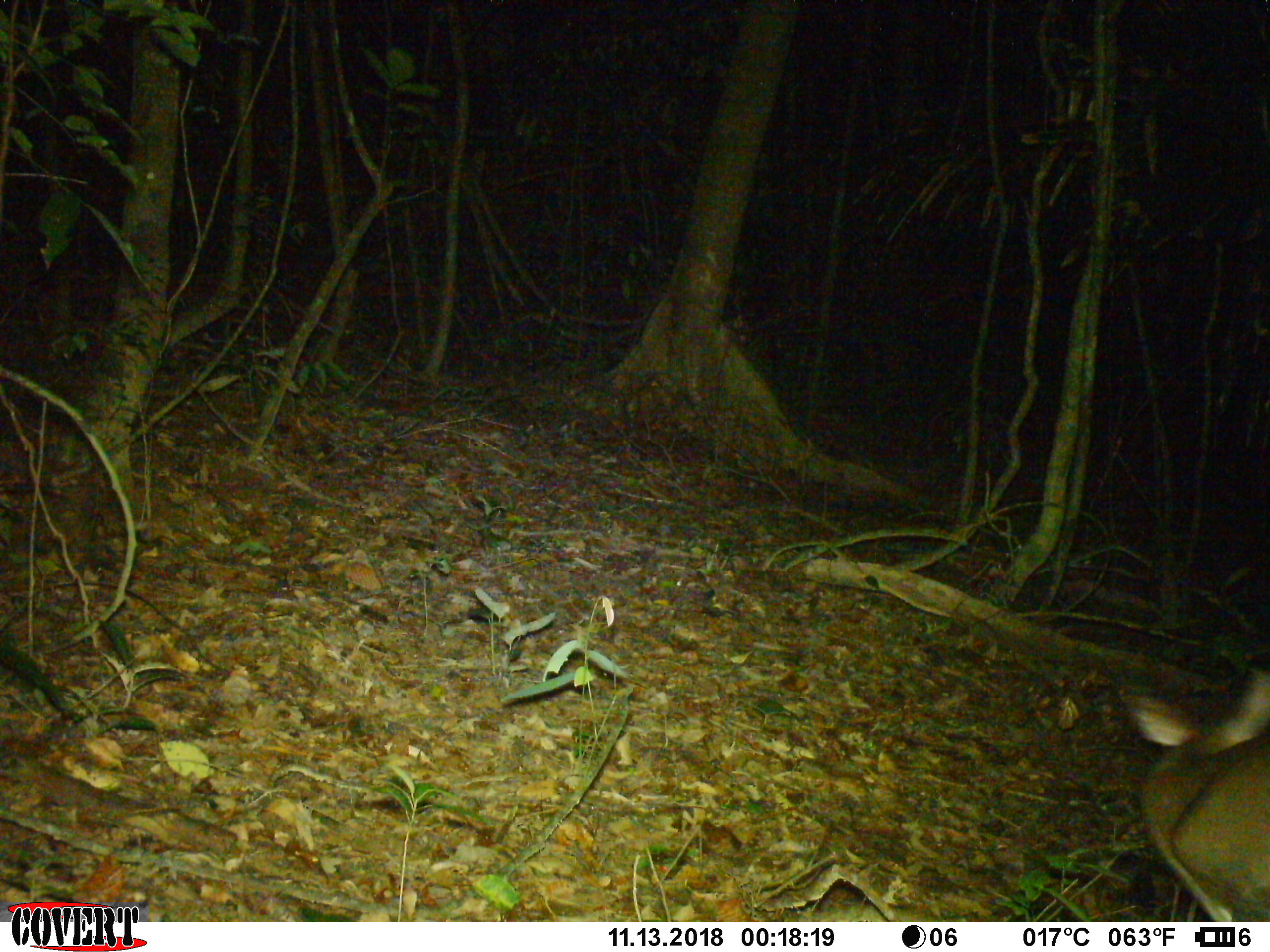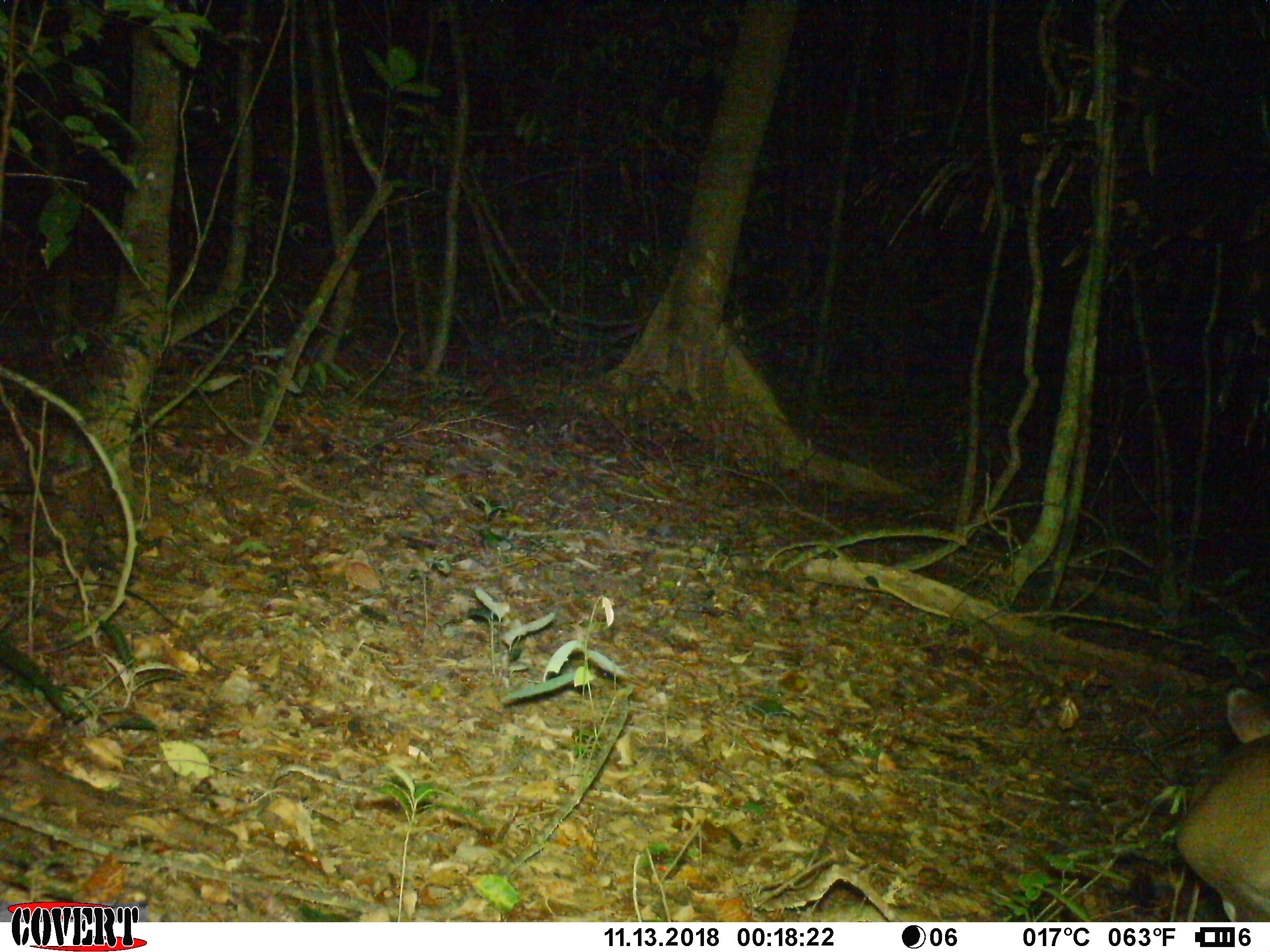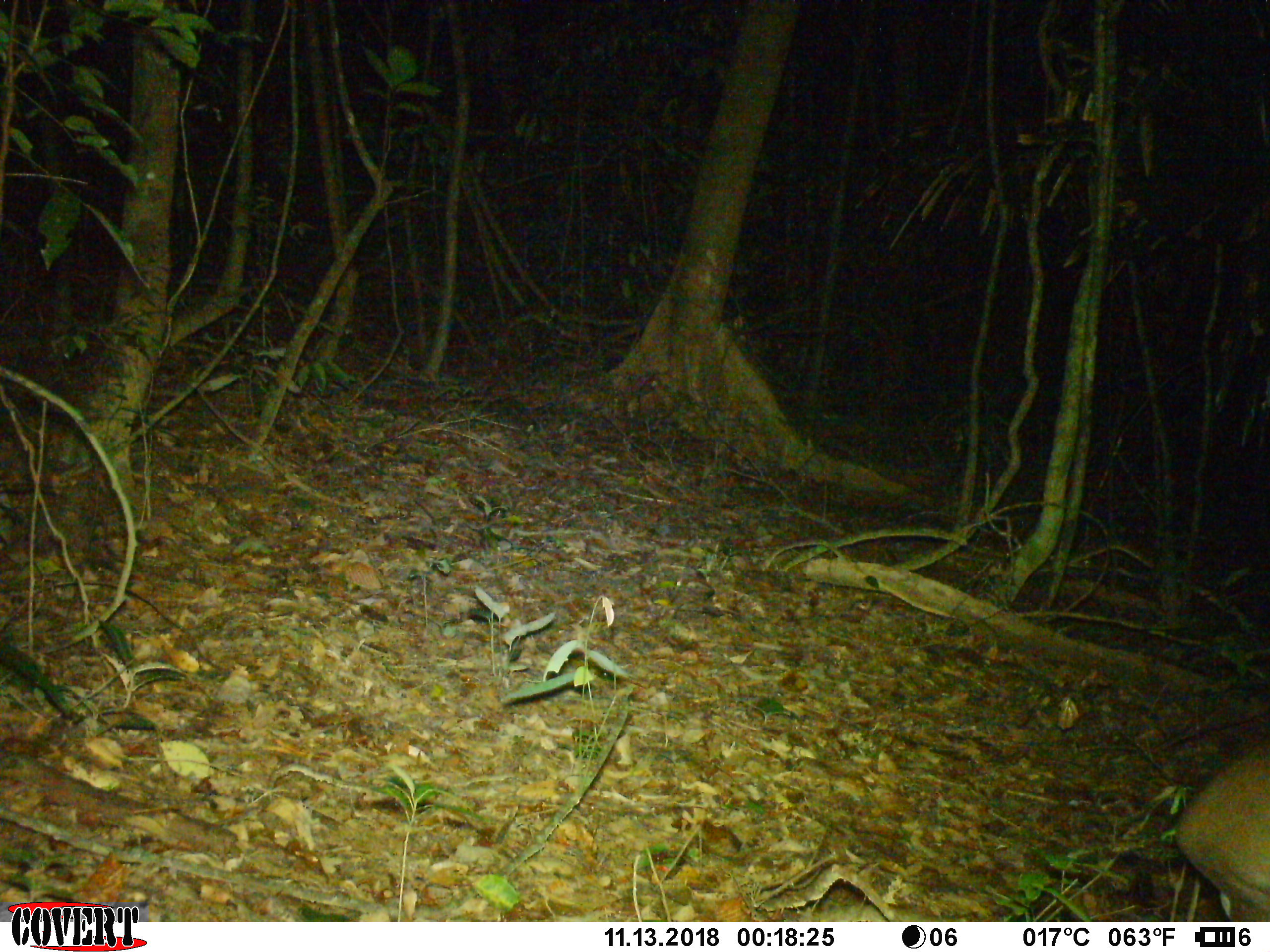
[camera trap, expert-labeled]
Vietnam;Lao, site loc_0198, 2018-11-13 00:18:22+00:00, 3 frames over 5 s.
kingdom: Animalia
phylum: Chordata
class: Mammalia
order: Artiodactyla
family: Cervidae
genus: Muntiacus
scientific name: Muntiacus vuquangensis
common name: large-antlered muntjac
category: large antlered muntjac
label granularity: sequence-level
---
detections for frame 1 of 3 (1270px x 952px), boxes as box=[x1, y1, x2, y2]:
large antlered muntjac: box=[1117, 668, 1270, 920]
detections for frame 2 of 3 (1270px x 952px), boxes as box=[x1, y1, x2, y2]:
large antlered muntjac: box=[1175, 685, 1270, 920]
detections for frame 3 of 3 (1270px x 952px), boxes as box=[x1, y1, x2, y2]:
large antlered muntjac: box=[1175, 685, 1270, 920]